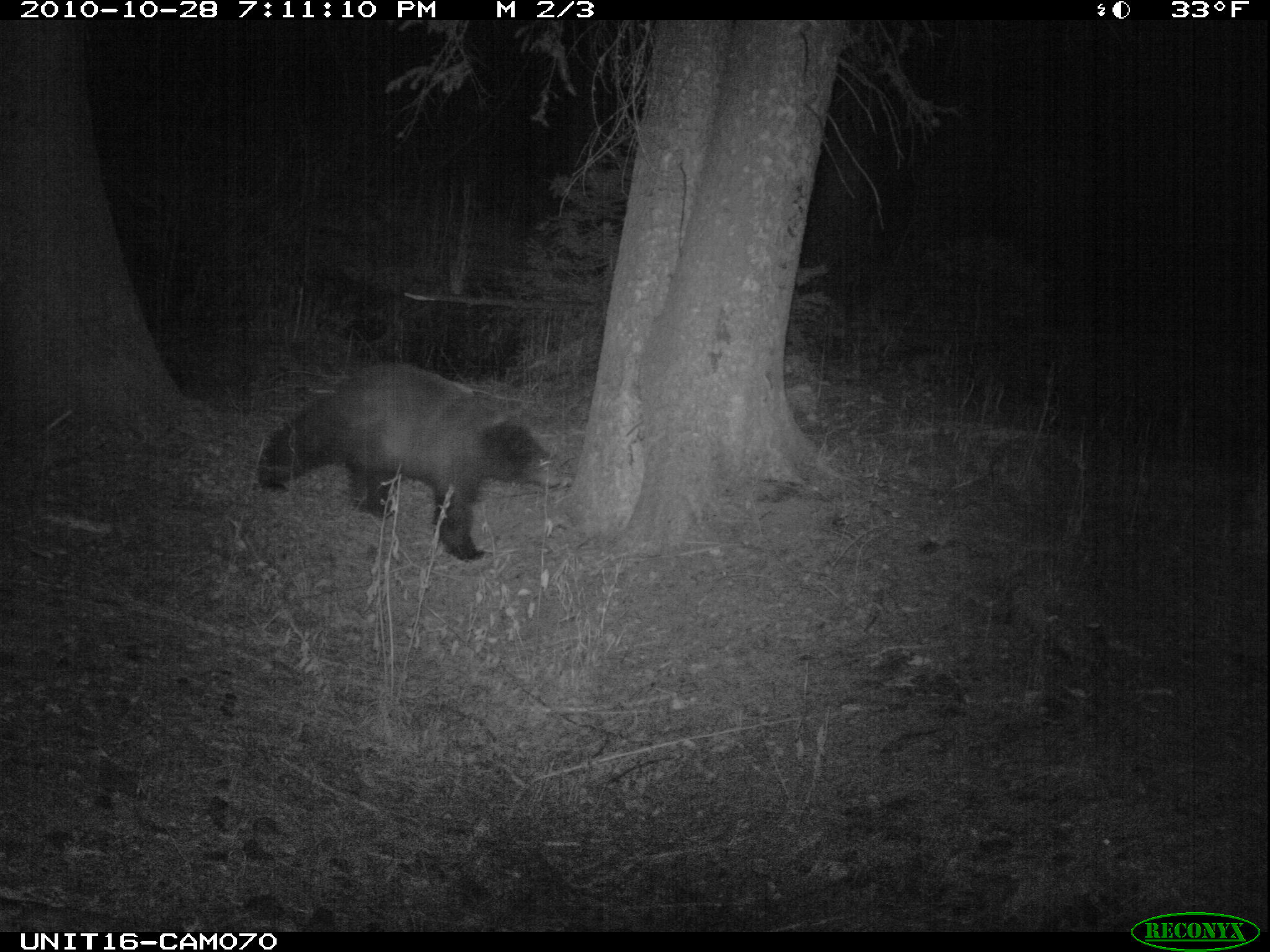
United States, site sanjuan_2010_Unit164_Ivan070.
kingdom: Animalia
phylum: Chordata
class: Mammalia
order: Carnivora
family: Ursidae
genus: Ursus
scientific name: Ursus americanus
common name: american black bear